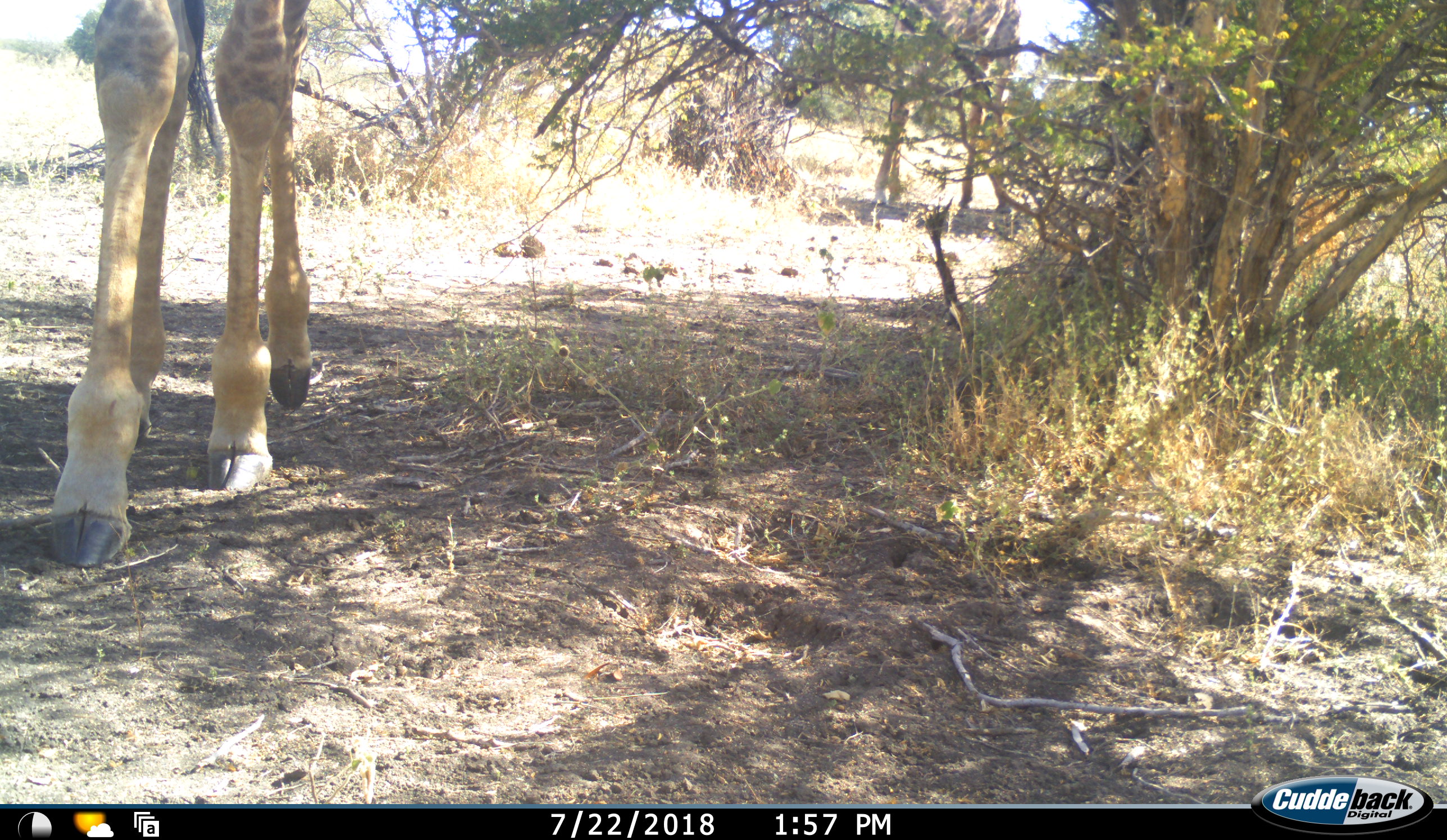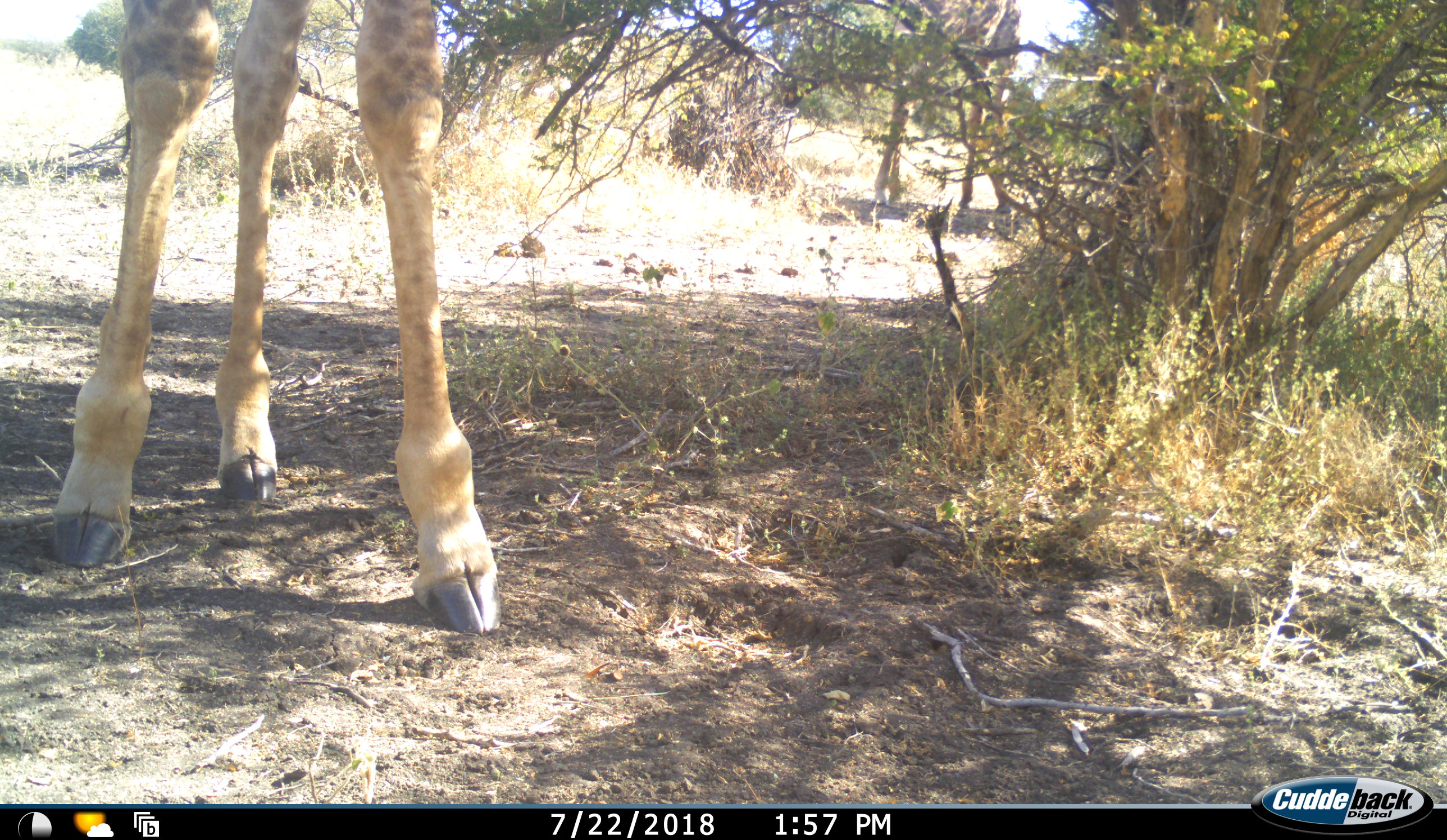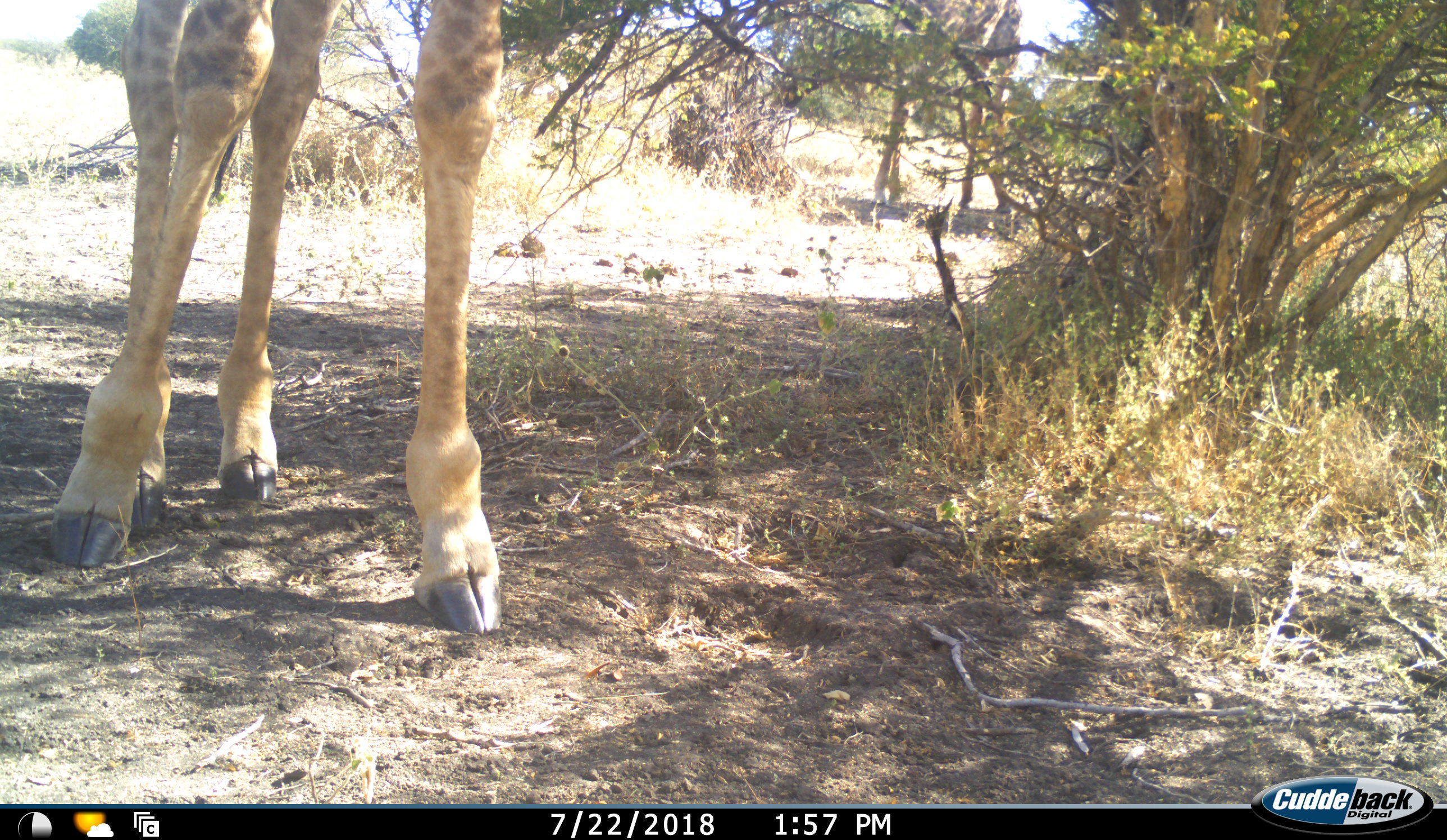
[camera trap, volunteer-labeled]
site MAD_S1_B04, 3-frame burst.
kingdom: Animalia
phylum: Chordata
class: Mammalia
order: Artiodactyla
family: Giraffidae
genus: Giraffa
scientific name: Giraffa camelopardalis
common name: giraffe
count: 1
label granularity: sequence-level